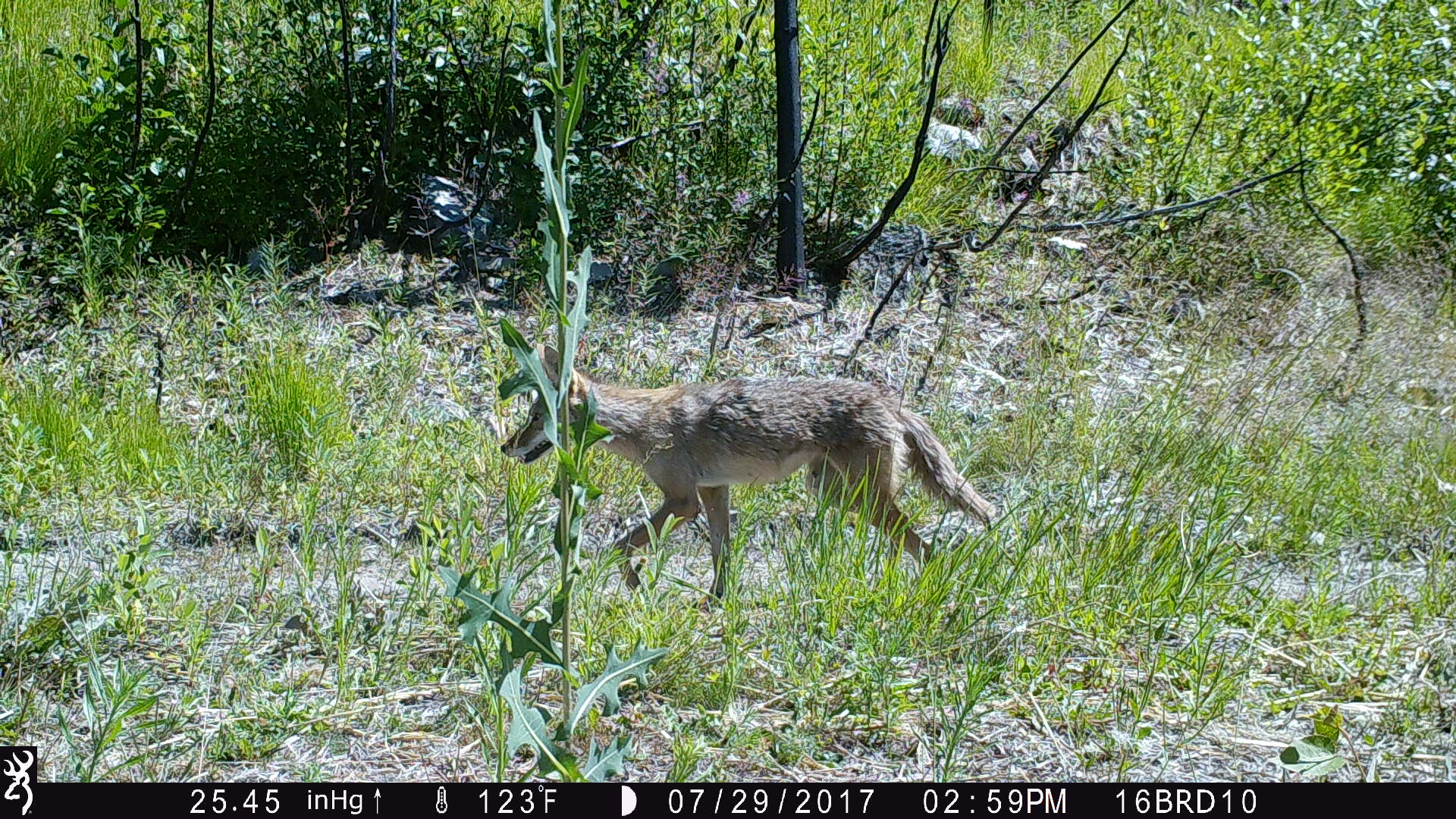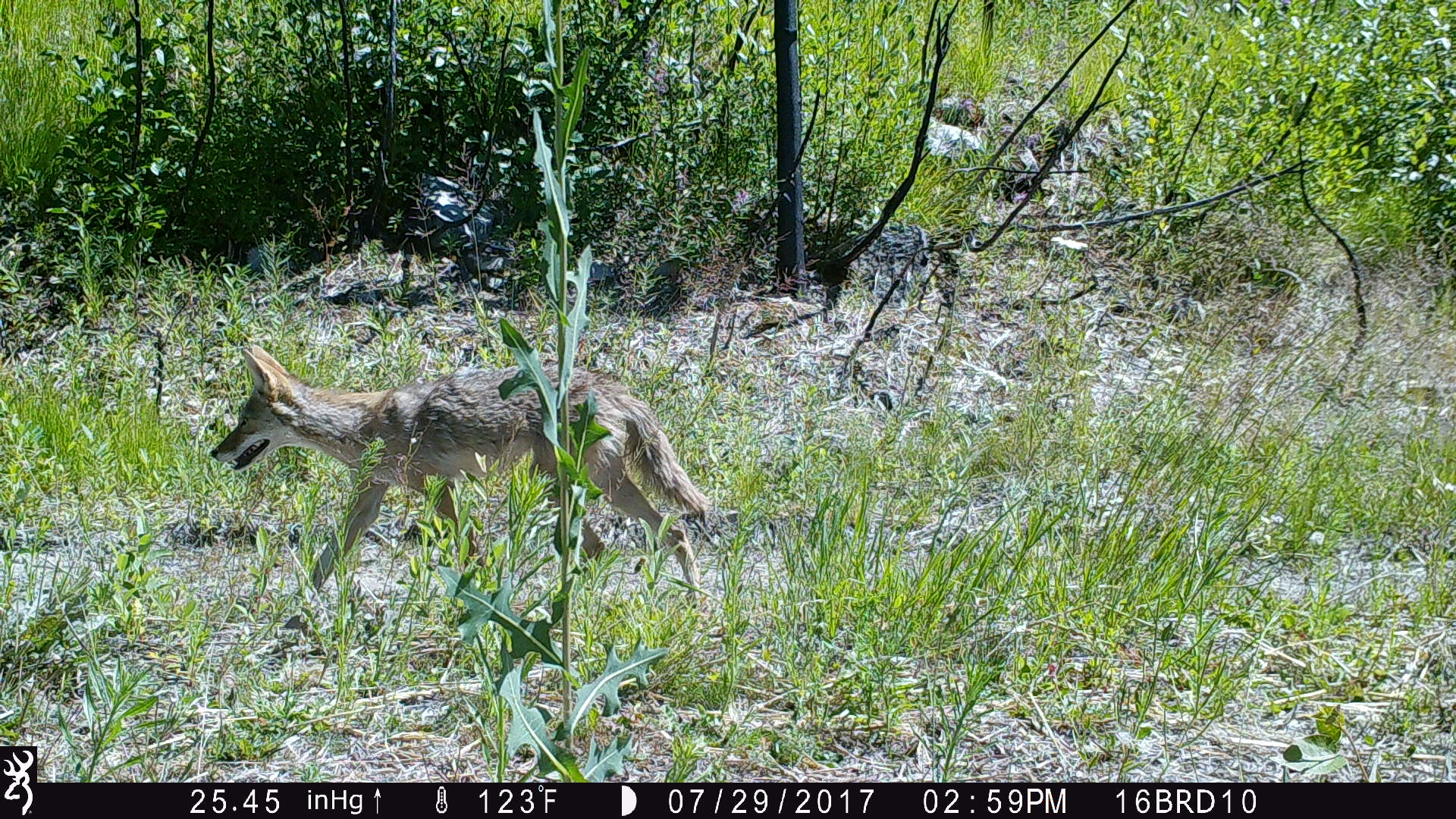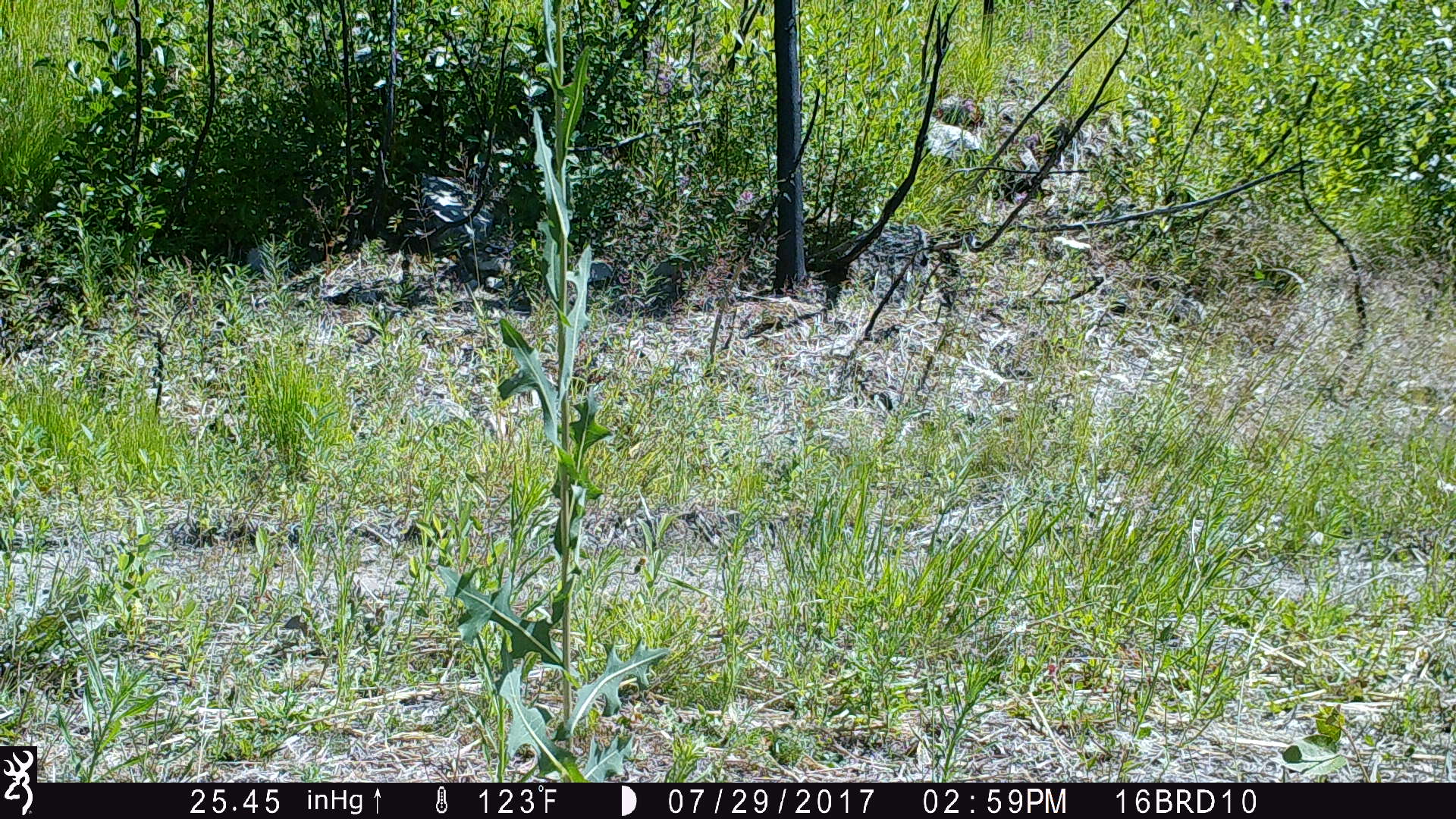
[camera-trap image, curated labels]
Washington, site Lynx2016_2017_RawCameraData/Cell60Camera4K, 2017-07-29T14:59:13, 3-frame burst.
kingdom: Animalia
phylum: Chordata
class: Mammalia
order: Carnivora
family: Canidae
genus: Canis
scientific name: Canis latrans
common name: coyote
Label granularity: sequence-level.